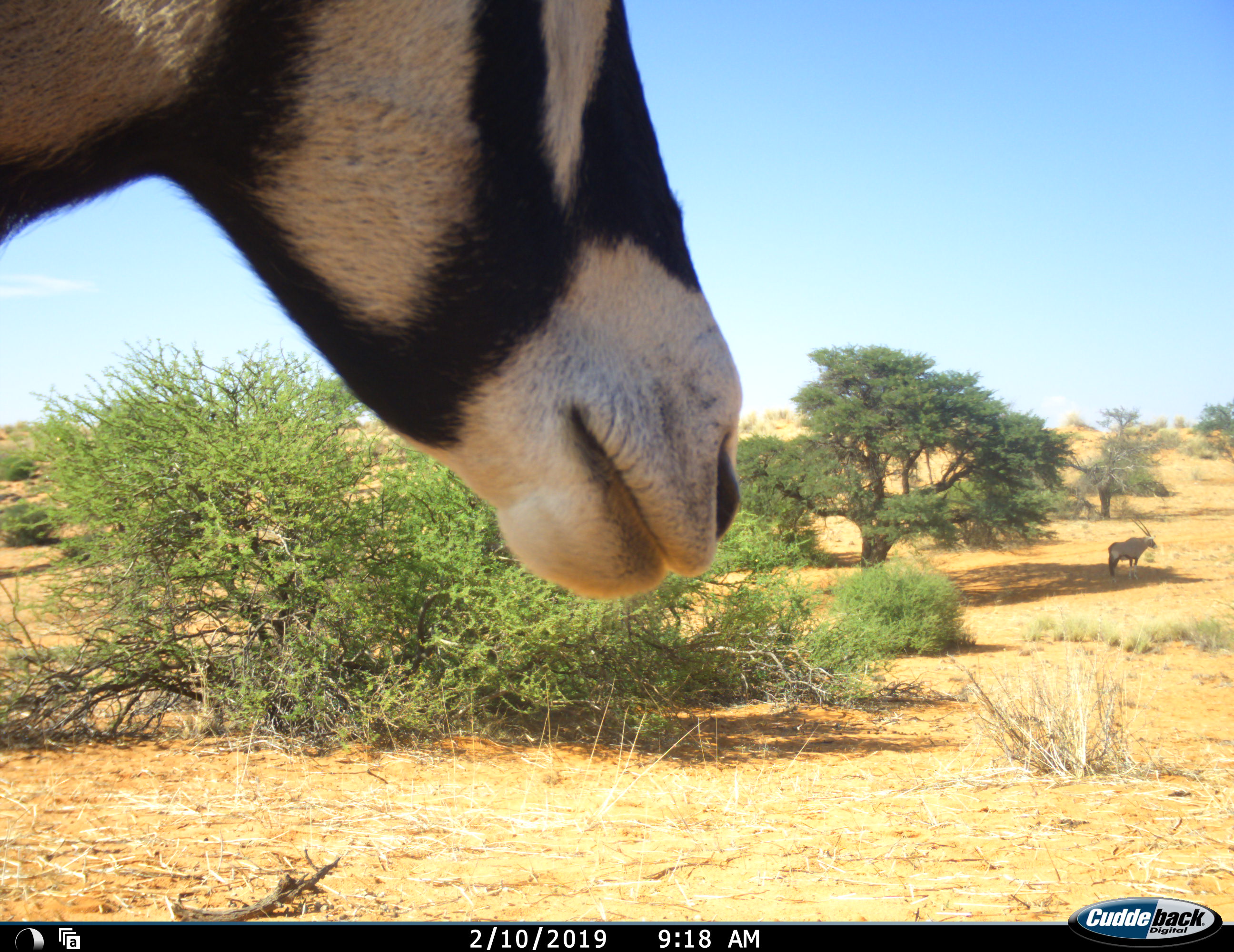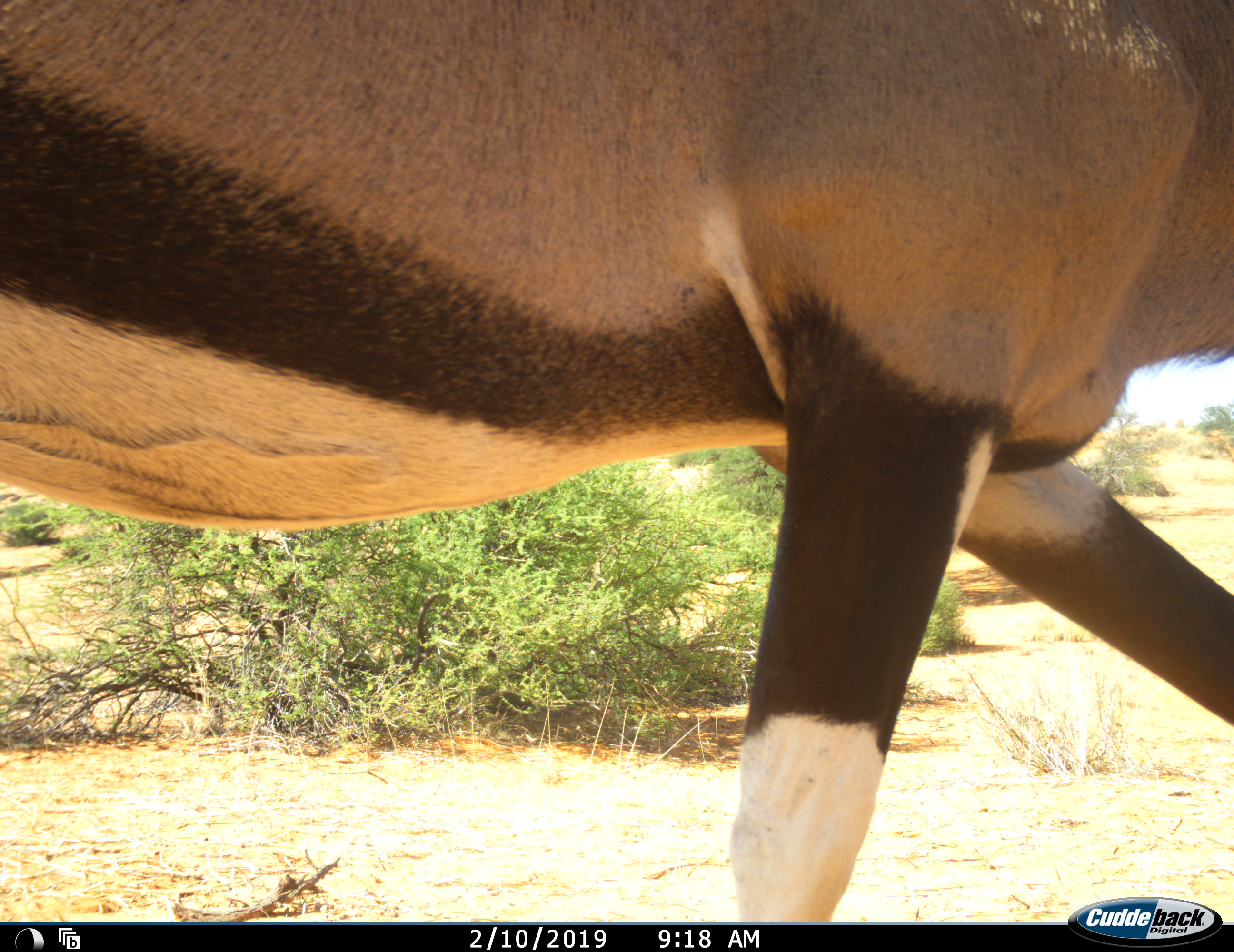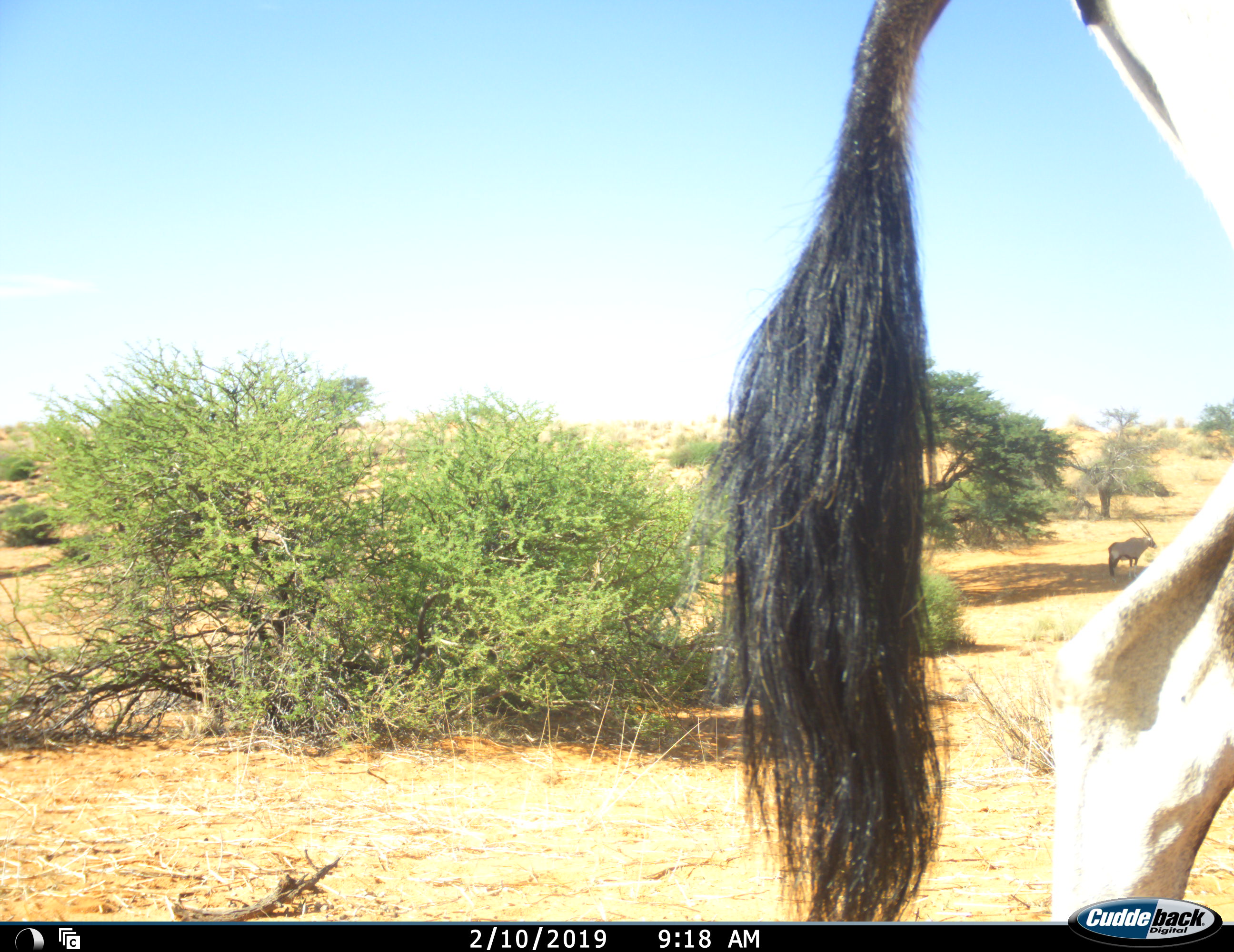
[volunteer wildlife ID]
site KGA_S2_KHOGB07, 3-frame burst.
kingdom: Animalia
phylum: Chordata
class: Mammalia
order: Artiodactyla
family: Bovidae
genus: Oryx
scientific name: Oryx gazella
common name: gemsbok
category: oryx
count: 2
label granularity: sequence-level